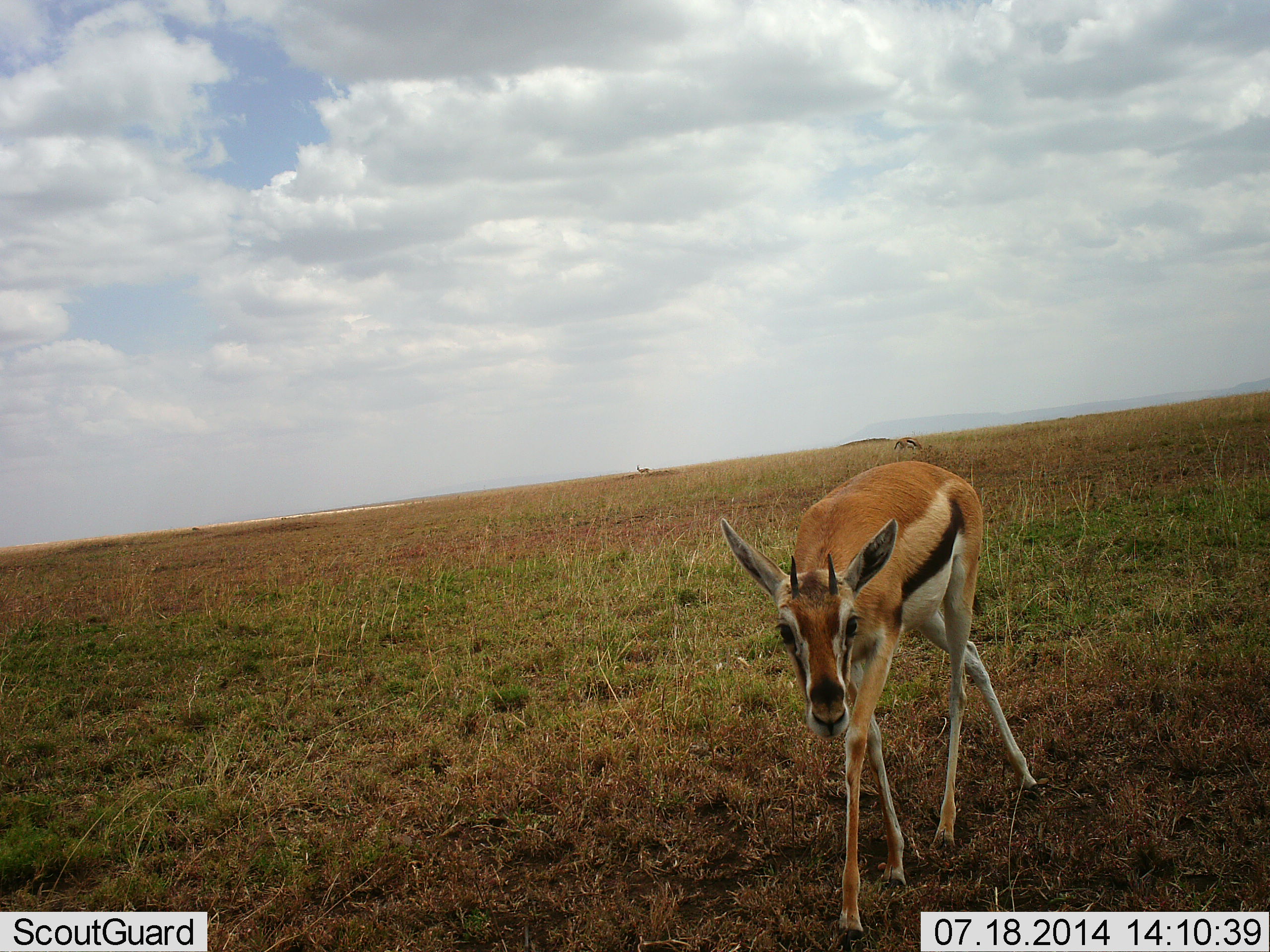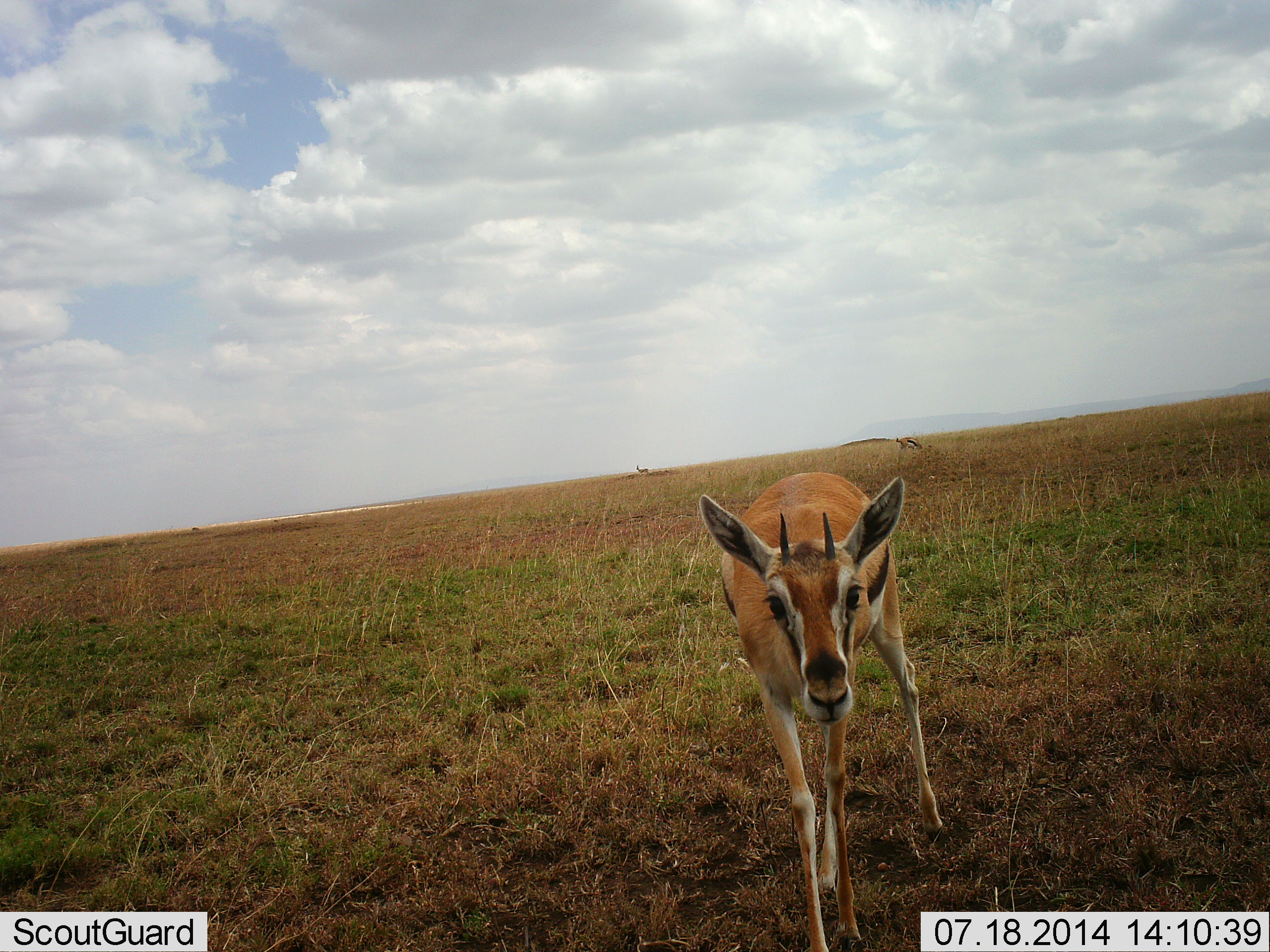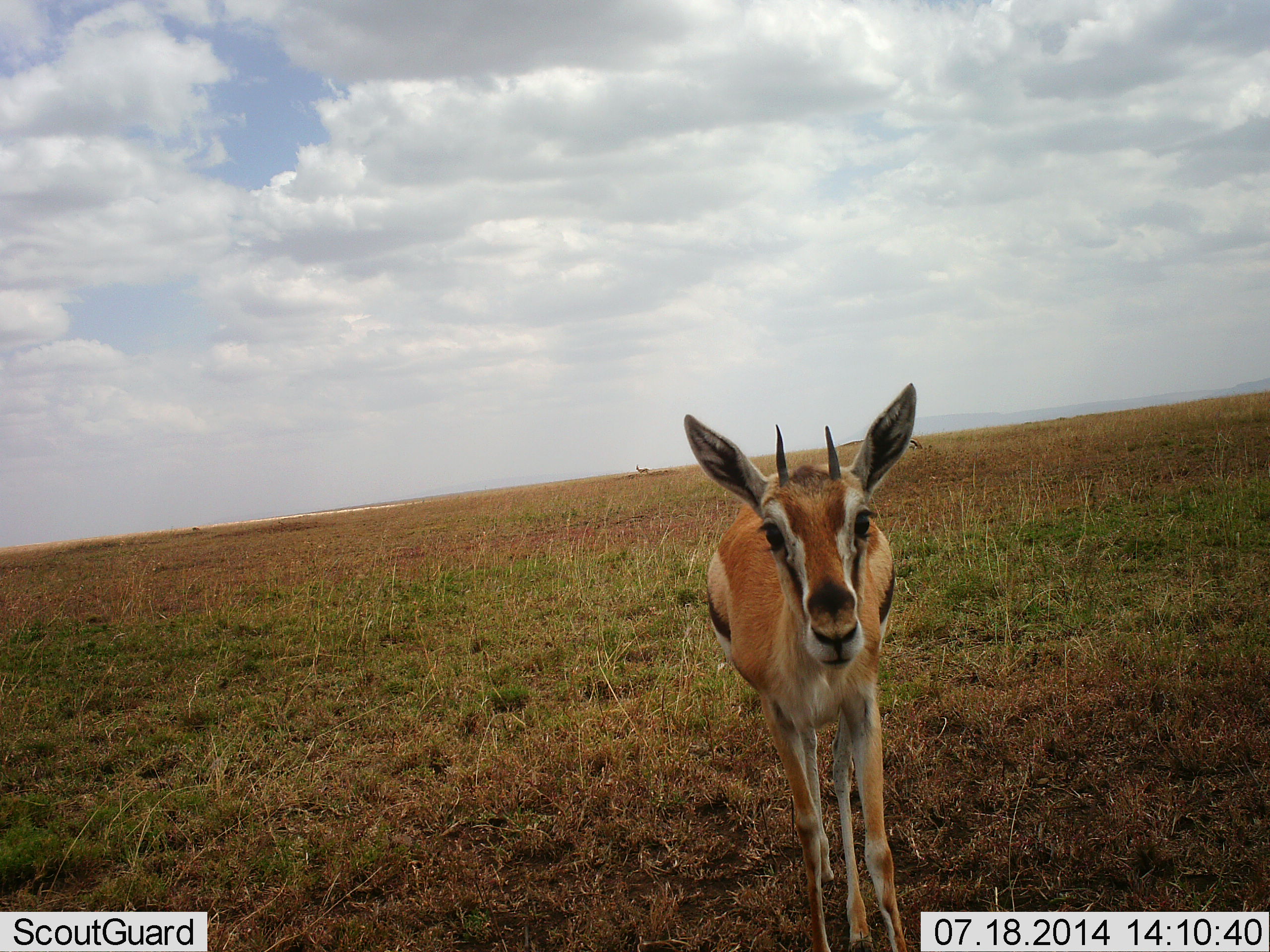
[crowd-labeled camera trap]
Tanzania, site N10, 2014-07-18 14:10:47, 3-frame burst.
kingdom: Animalia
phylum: Chordata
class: Mammalia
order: Artiodactyla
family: Bovidae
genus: Eudorcas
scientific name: Eudorcas thomsonii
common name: thomson's gazelle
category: gazellethomsons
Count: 1.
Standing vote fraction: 40%.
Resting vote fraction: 0%.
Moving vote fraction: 80%.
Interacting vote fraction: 0%.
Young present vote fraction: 10%.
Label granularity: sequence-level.